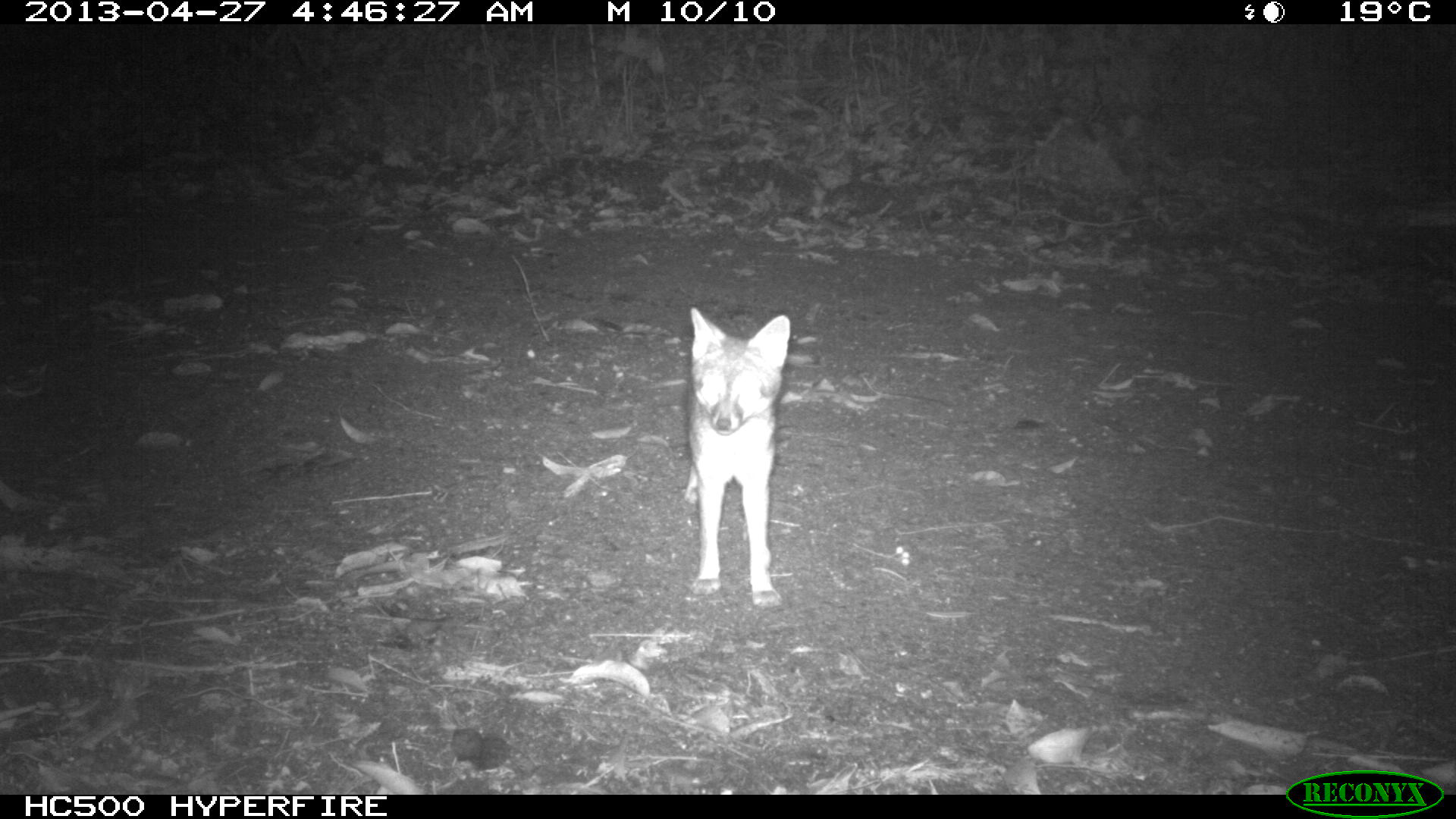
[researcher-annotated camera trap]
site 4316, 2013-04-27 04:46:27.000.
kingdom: Animalia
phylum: Chordata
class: Mammalia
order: Carnivora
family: Canidae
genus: Urocyon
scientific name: Urocyon cinereoargenteus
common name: gray fox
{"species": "Urocyon cinereoargenteus (gray fox)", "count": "1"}